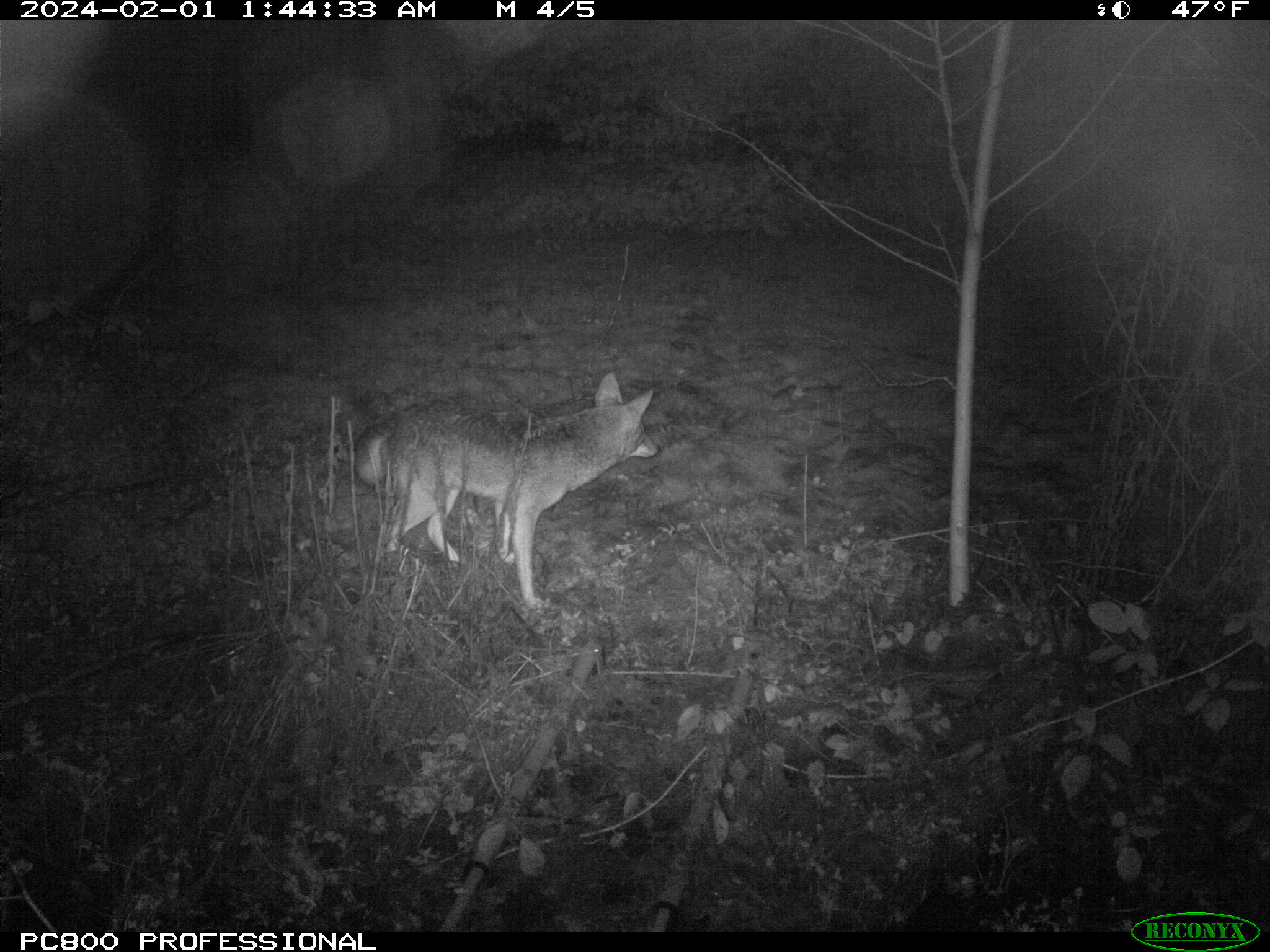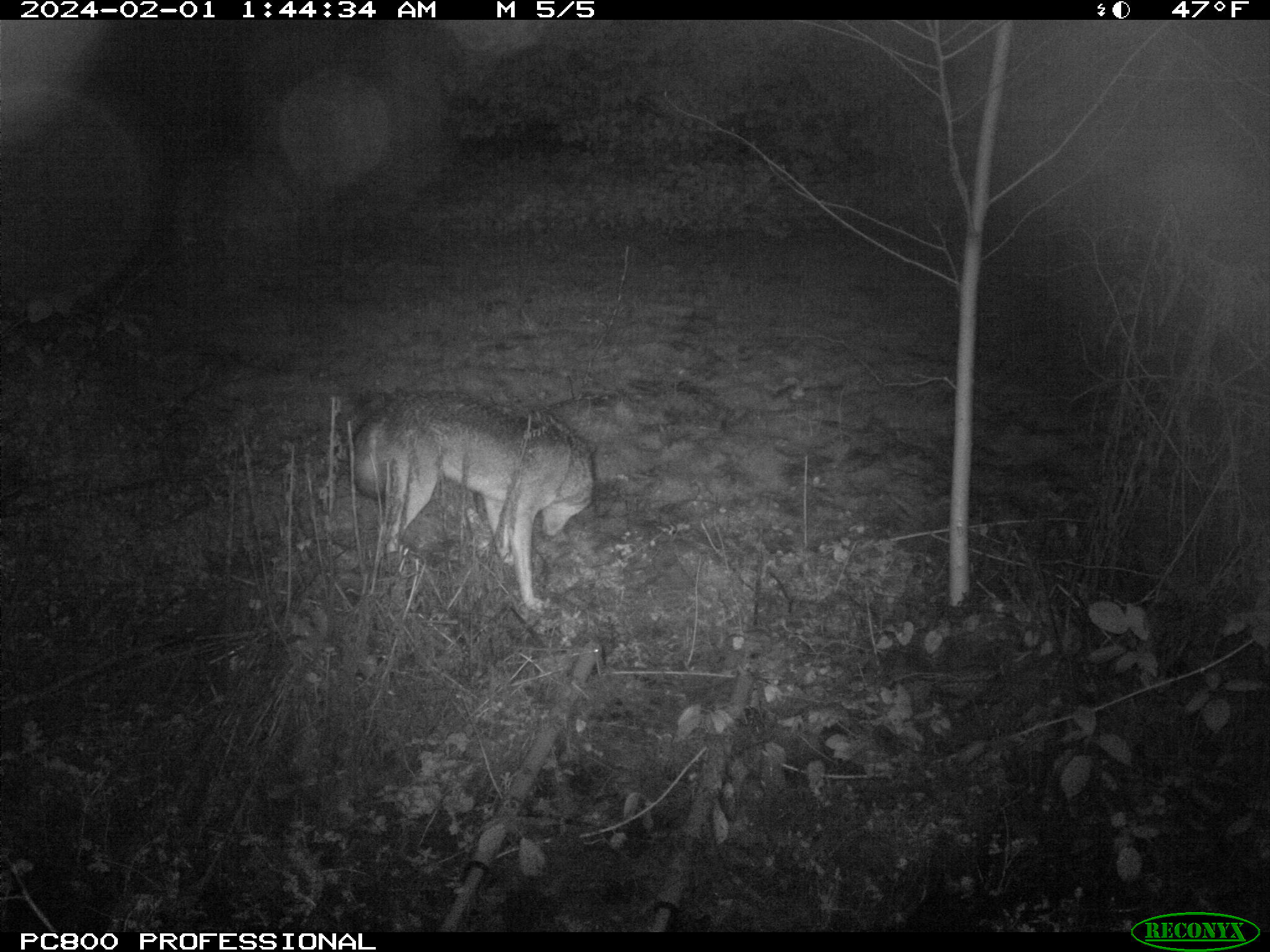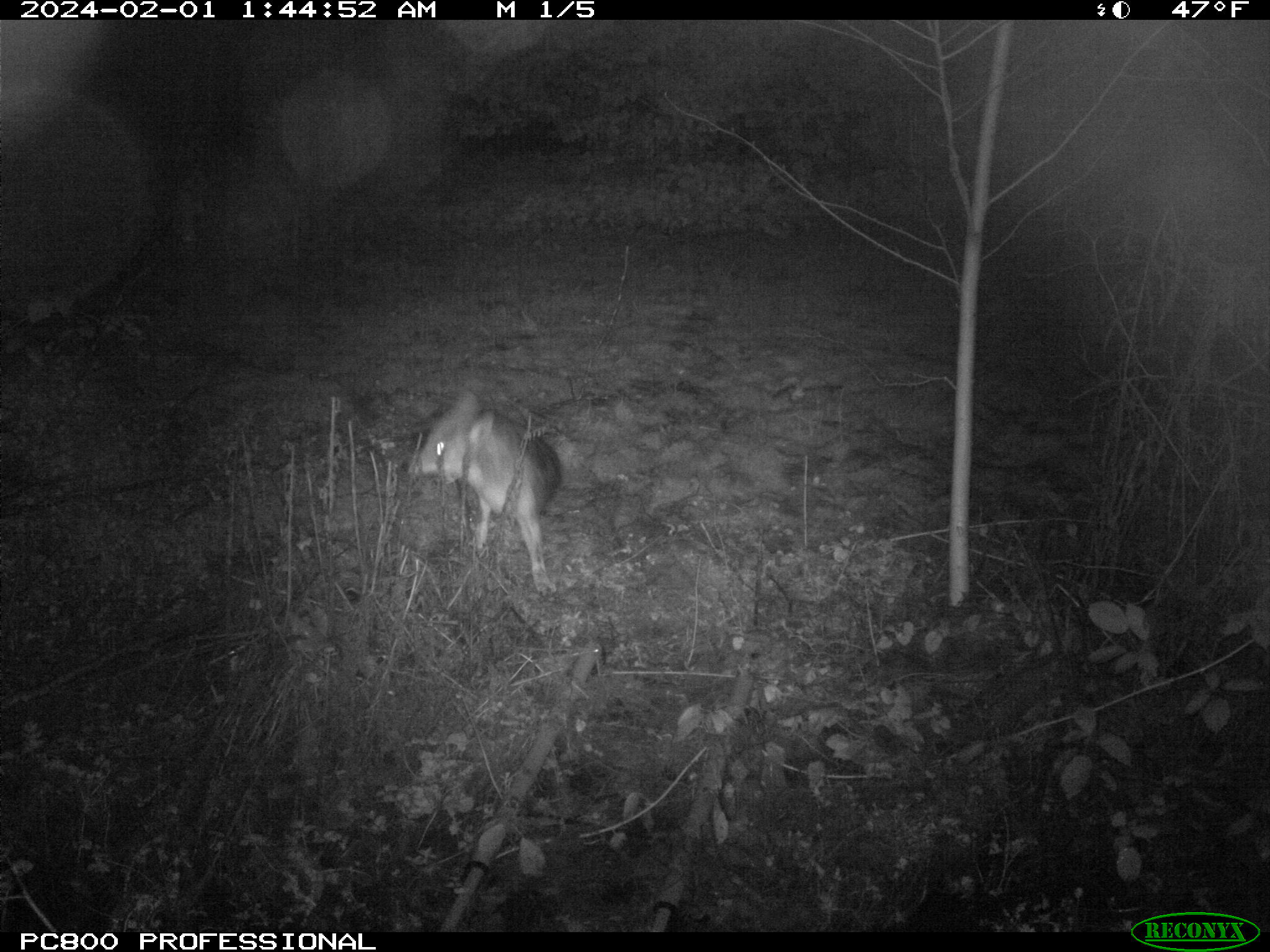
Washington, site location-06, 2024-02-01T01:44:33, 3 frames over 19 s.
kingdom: Animalia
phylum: Chordata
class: Mammalia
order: Carnivora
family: Canidae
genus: Canis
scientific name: Canis latrans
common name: coyote